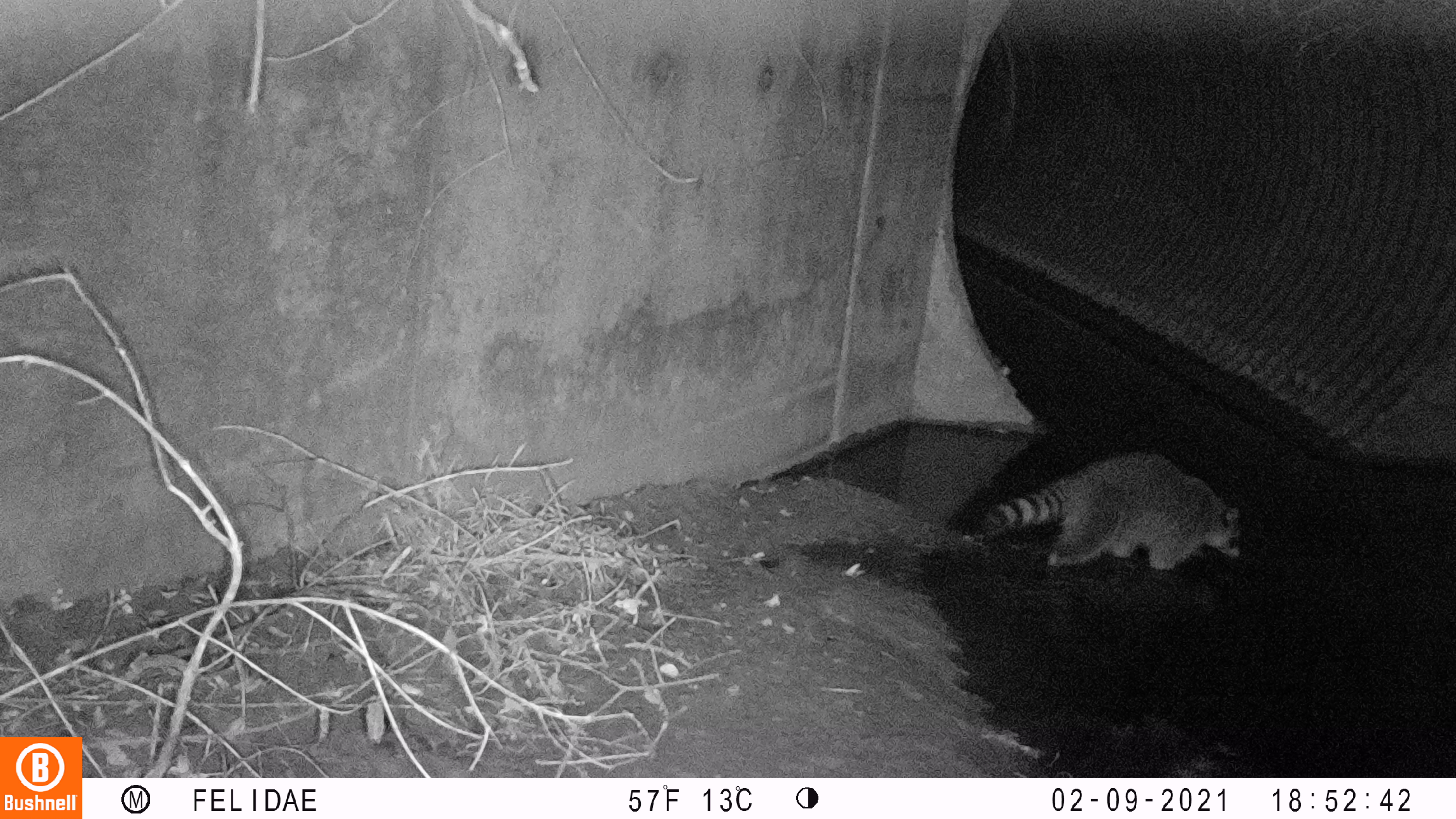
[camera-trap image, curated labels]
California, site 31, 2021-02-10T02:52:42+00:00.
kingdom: Animalia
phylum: Chordata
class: Mammalia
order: Carnivora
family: Procyonidae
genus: Procyon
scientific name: Procyon lotor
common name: raccoon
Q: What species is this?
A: Raccoon (Procyon lotor).